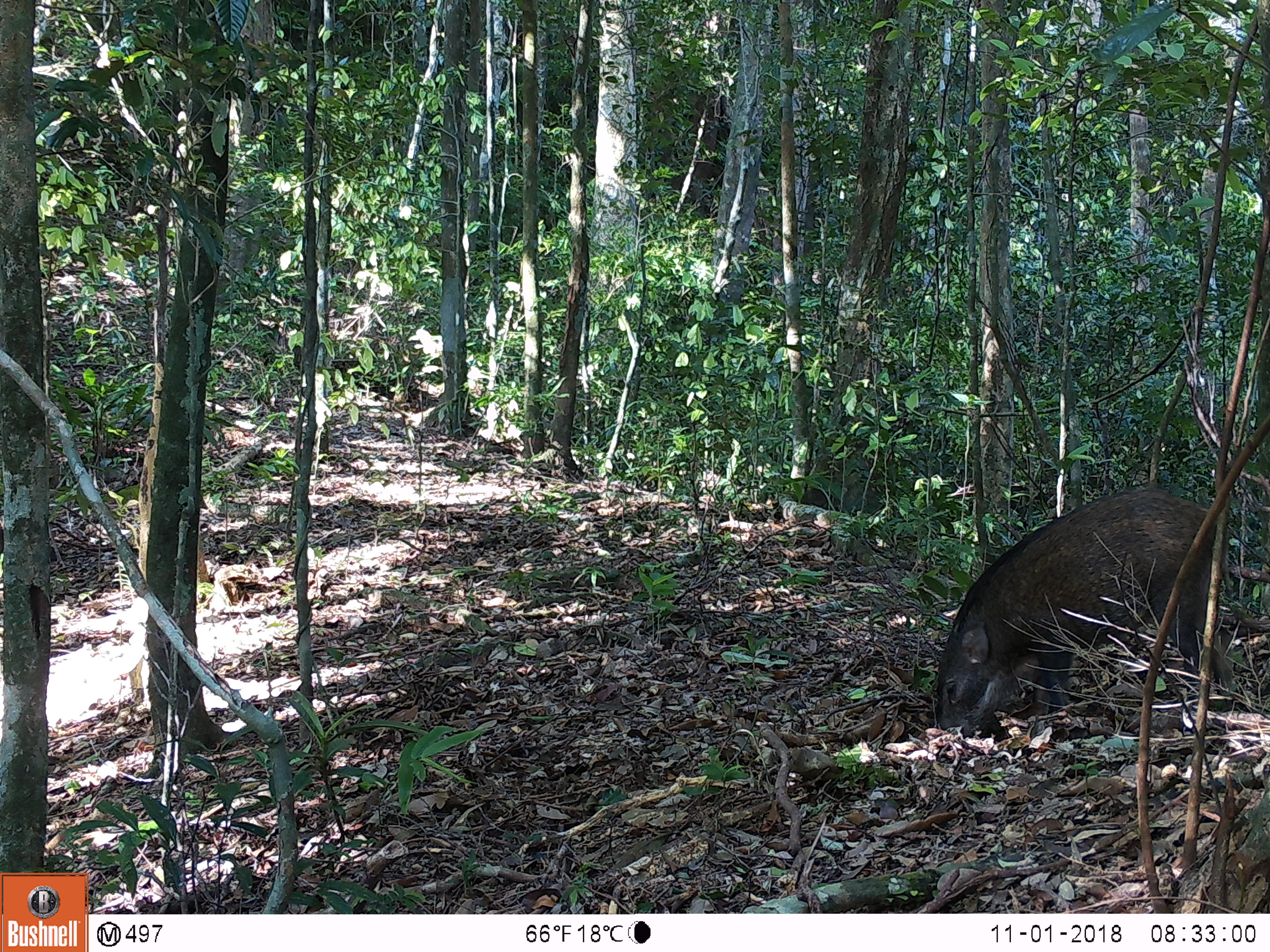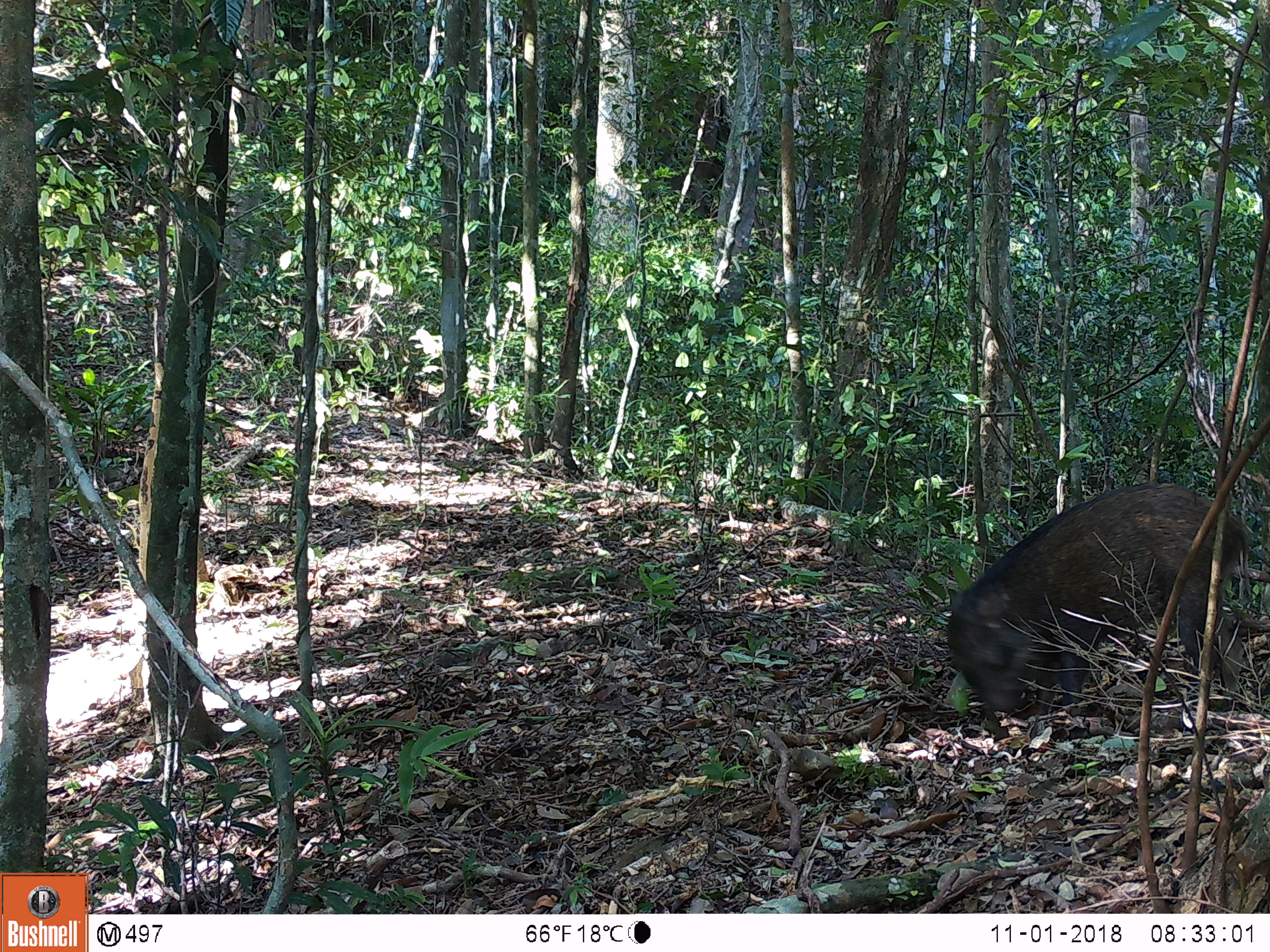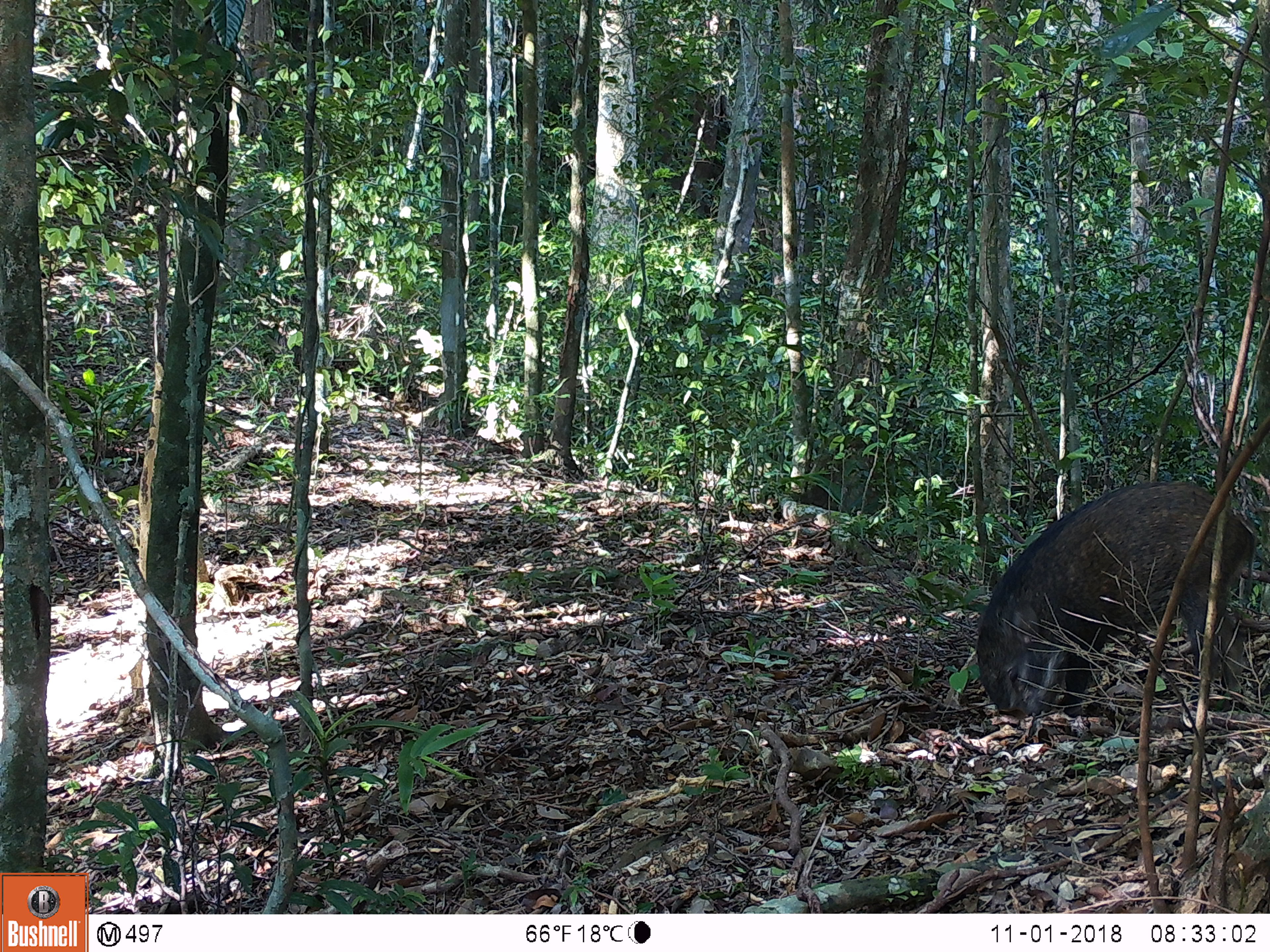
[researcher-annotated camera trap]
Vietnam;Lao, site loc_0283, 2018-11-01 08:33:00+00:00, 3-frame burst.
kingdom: Animalia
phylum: Chordata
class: Mammalia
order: Artiodactyla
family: Suidae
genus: Sus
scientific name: Sus scrofa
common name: eurasian wild pig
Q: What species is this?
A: Eurasian wild pig (Sus scrofa).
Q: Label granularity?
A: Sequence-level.